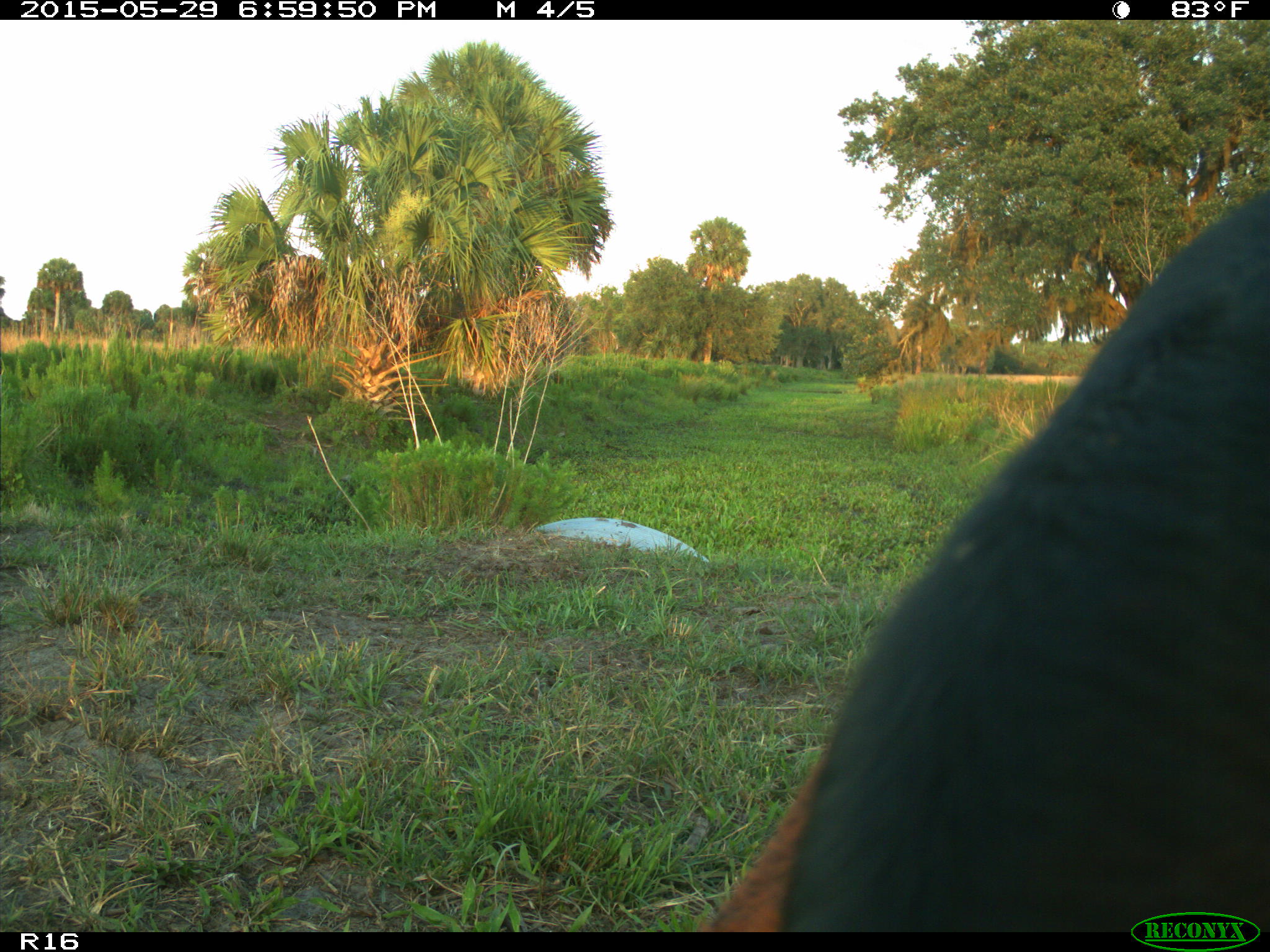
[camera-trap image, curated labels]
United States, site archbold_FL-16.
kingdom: Animalia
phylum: Chordata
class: Mammalia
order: Artiodactyla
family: Bovidae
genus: Bos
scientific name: Bos taurus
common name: domestic cow